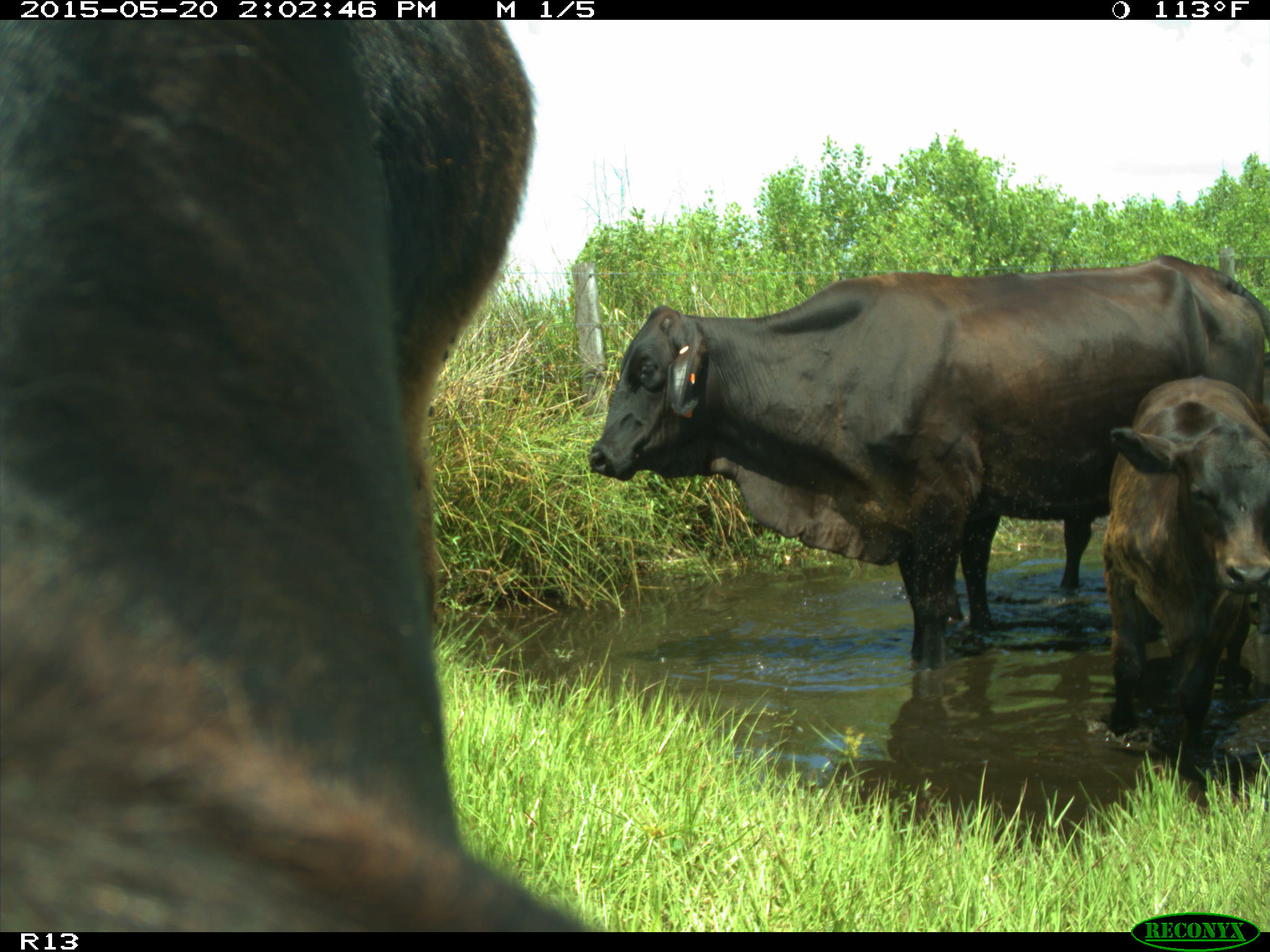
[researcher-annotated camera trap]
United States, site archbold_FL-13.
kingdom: Animalia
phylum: Chordata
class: Mammalia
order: Artiodactyla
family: Bovidae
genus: Bos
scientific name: Bos taurus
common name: domestic cow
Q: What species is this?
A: Bos taurus (domestic cow).